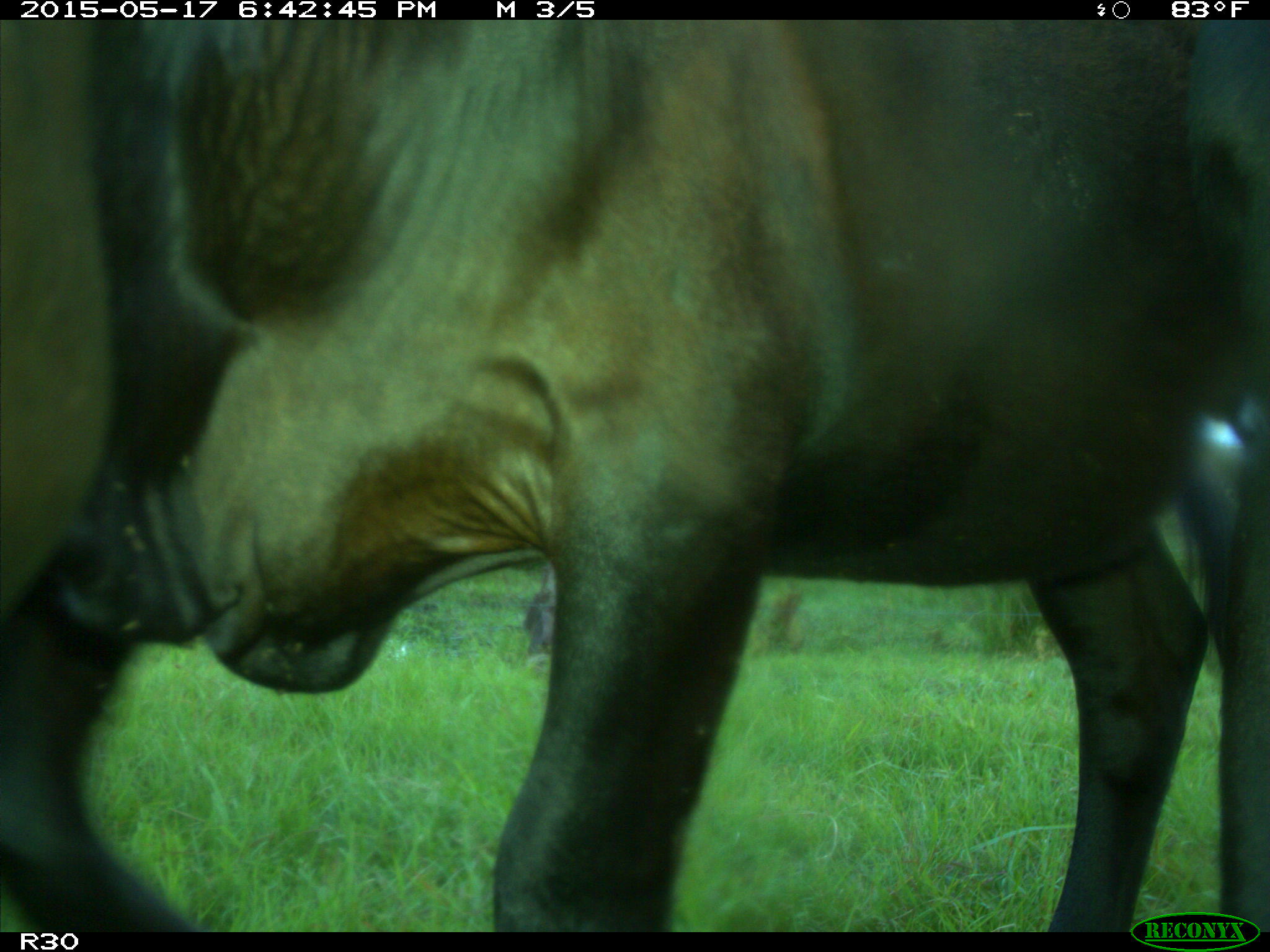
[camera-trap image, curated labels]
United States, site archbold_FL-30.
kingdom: Animalia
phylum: Chordata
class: Mammalia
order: Artiodactyla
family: Bovidae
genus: Bos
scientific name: Bos taurus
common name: domestic cow